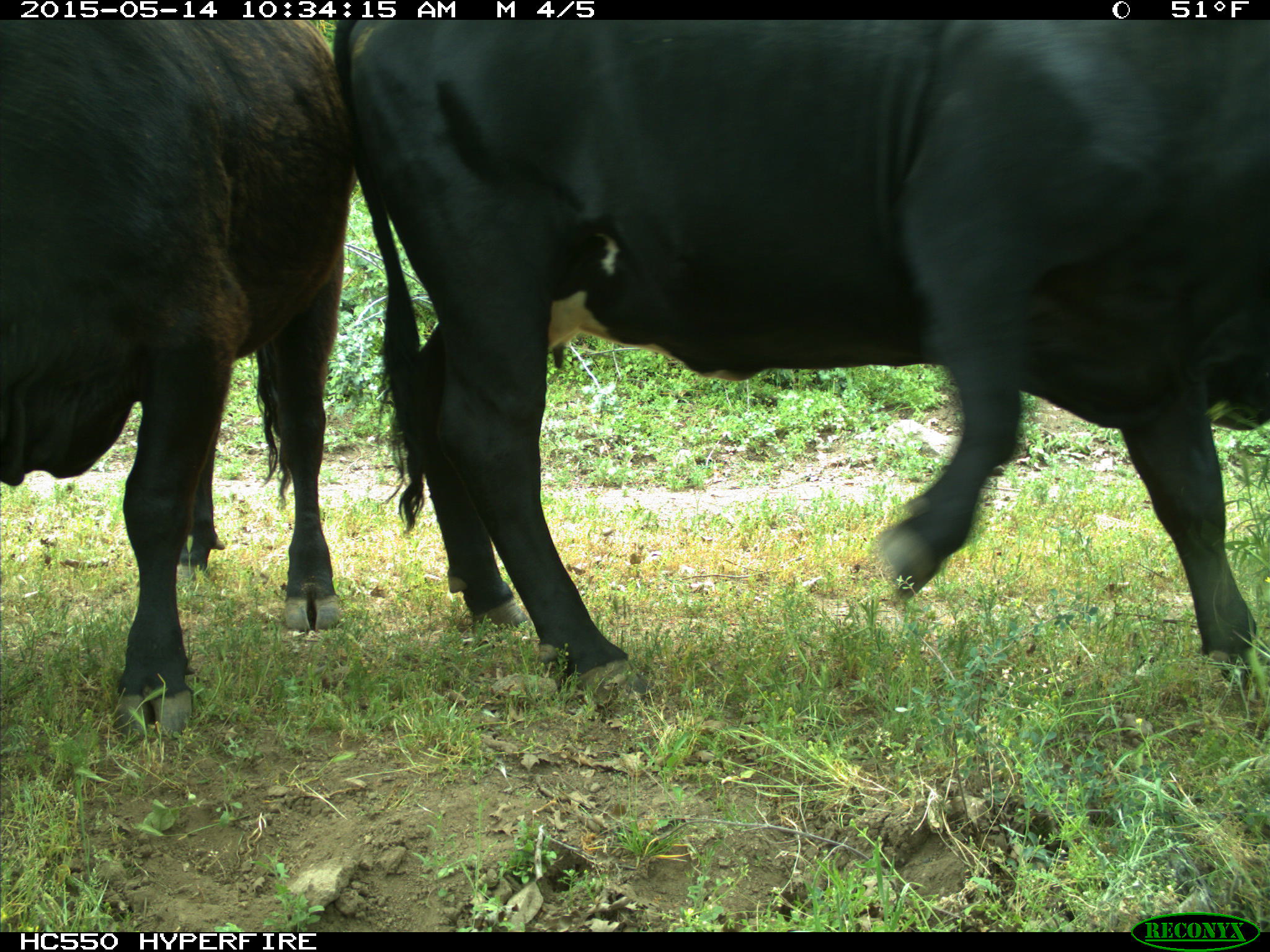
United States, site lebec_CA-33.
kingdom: Animalia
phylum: Chordata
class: Mammalia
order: Artiodactyla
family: Bovidae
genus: Bos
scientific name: Bos taurus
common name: domestic cow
Bos taurus (domestic cow).